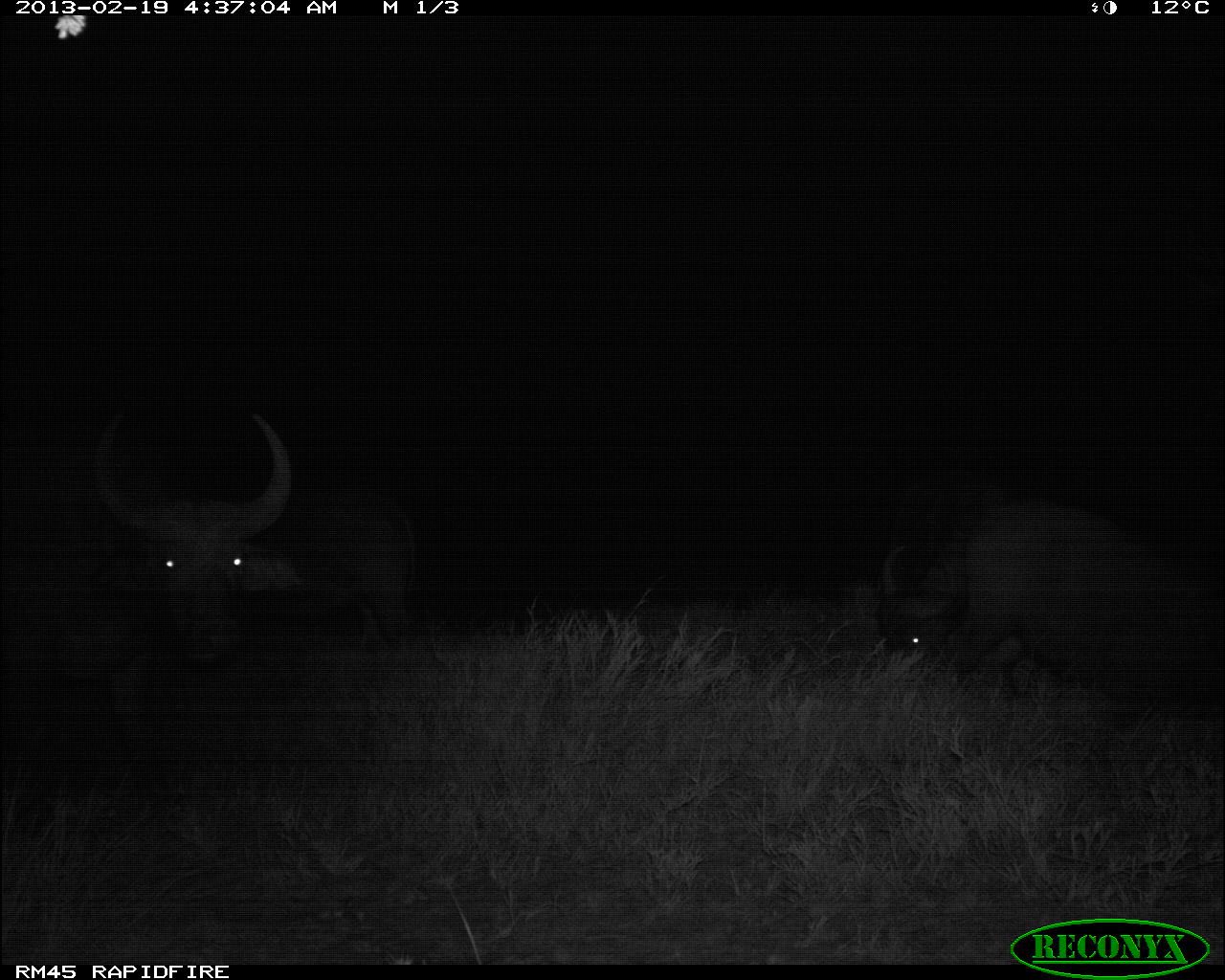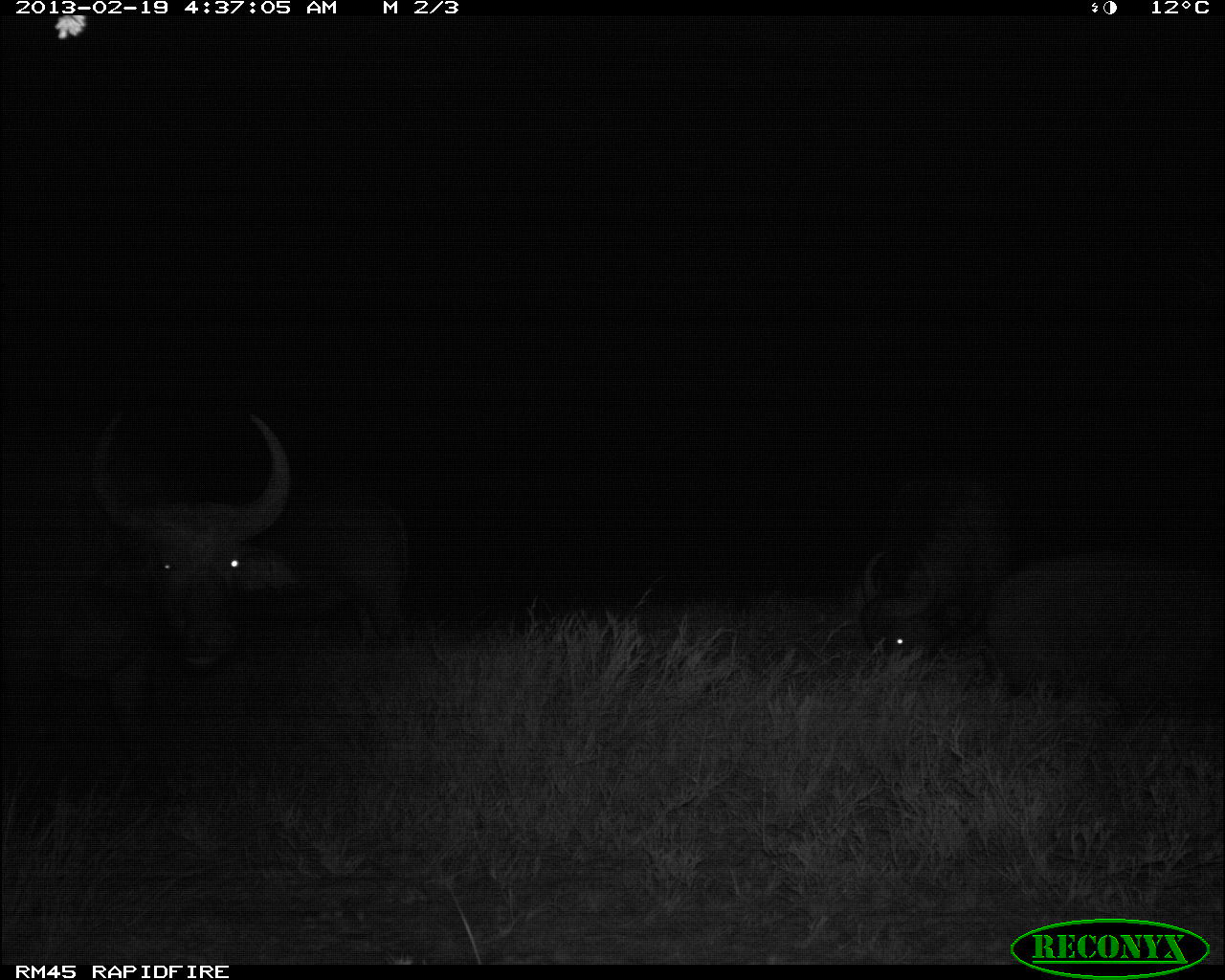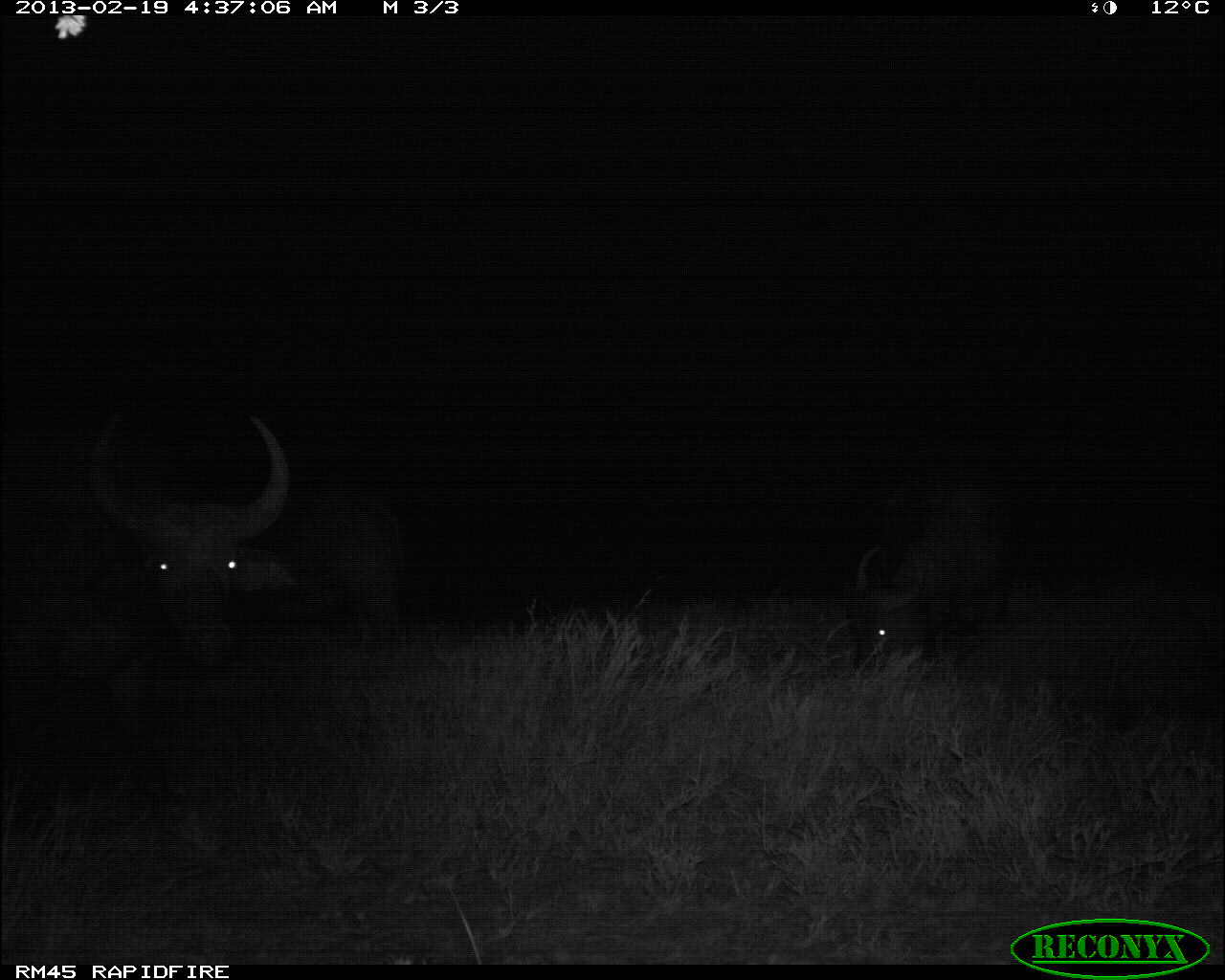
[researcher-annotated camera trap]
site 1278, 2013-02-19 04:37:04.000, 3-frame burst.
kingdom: Animalia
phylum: Chordata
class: Mammalia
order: Artiodactyla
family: Bovidae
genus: Syncerus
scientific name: Syncerus caffer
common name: african buffalo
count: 5